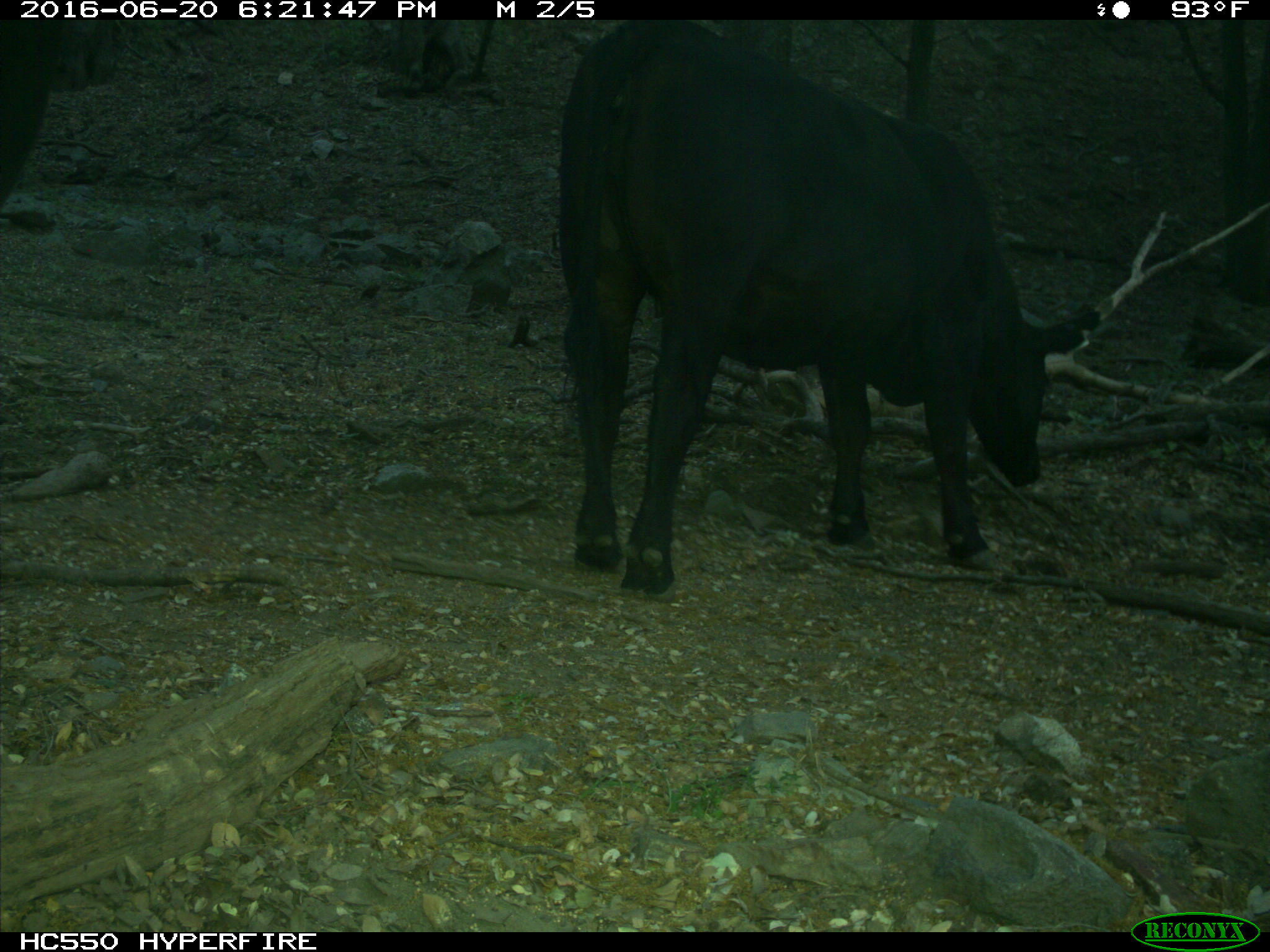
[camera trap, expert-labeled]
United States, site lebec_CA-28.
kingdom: Animalia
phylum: Chordata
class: Mammalia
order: Artiodactyla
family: Bovidae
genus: Bos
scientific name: Bos taurus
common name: domestic cow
Bos taurus (domestic cow).